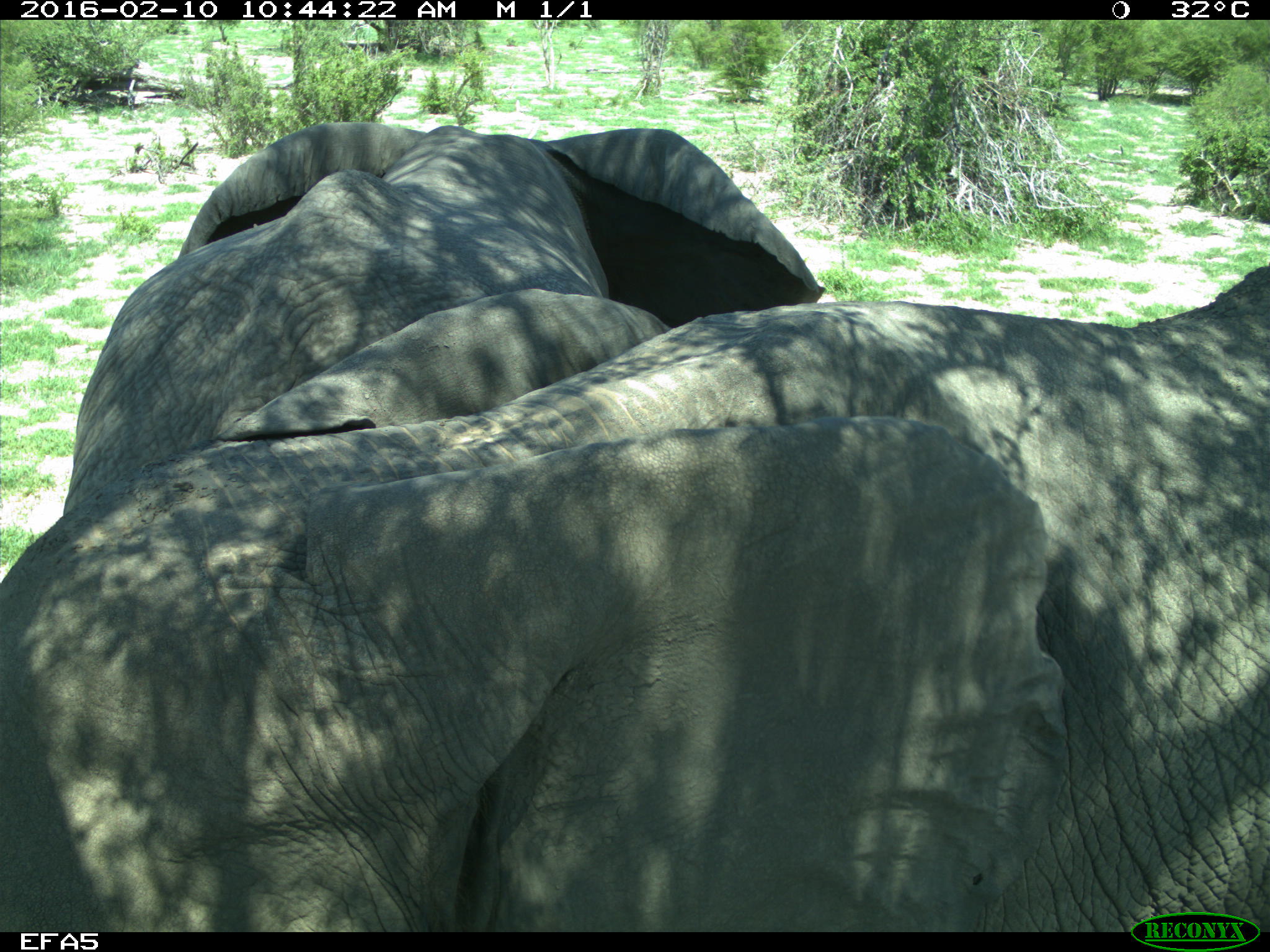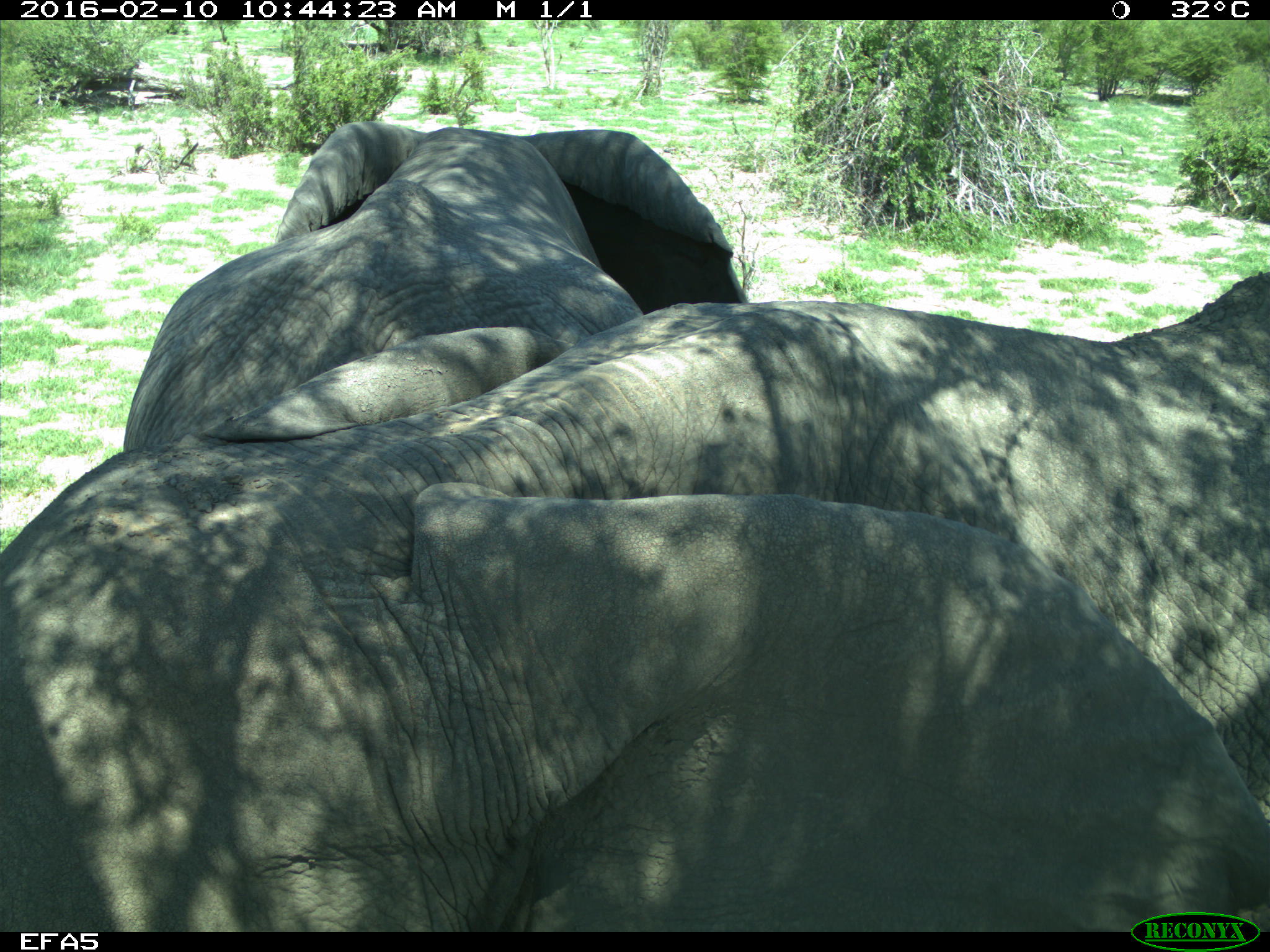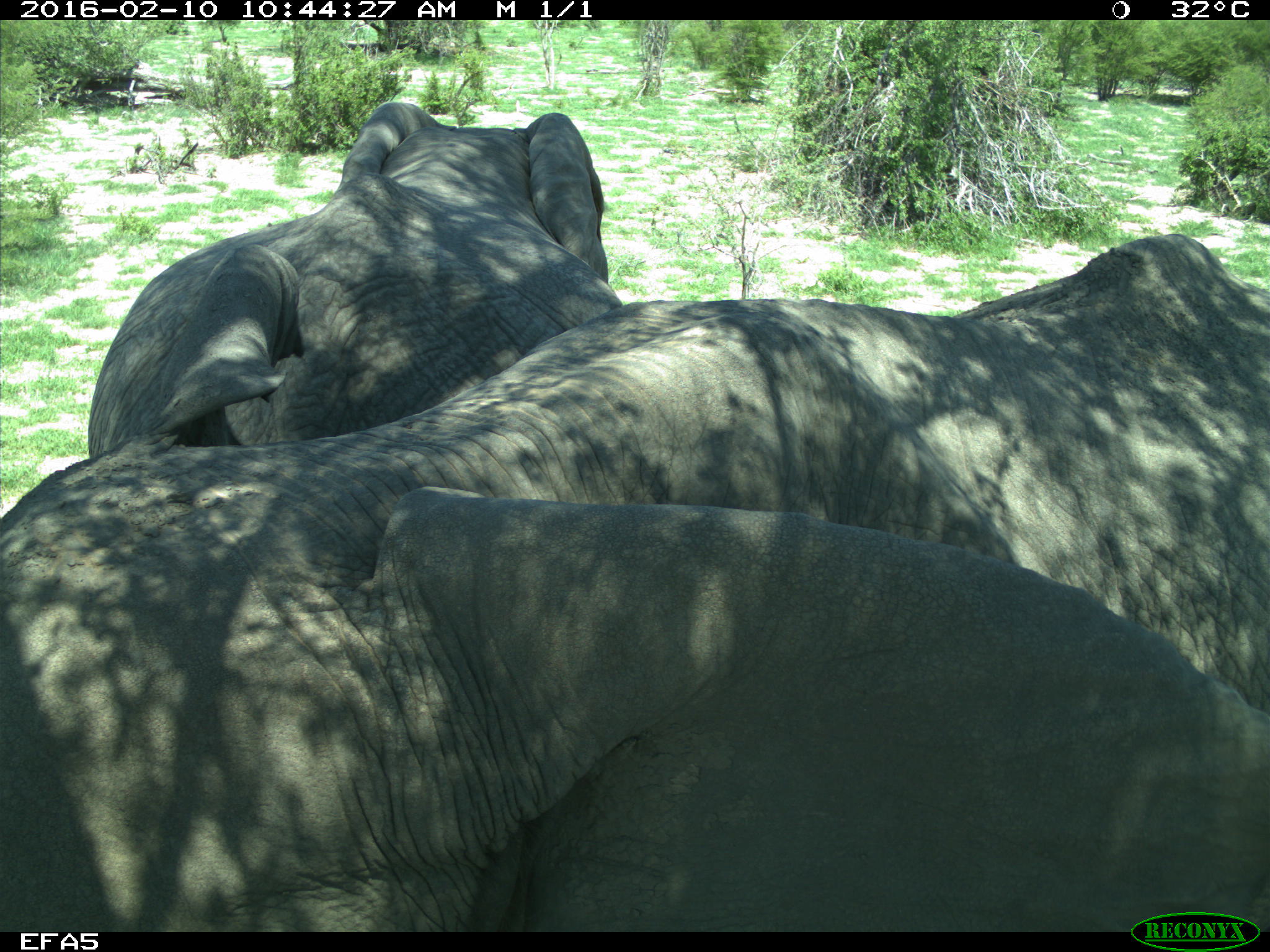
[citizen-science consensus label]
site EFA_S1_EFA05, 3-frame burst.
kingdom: Animalia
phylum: Chordata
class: Mammalia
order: Proboscidea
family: Elephantidae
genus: Loxodonta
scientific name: Loxodonta africana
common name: african bush elephant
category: elephant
Elephant (african bush elephant) (Loxodonta africana), count 2. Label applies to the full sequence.